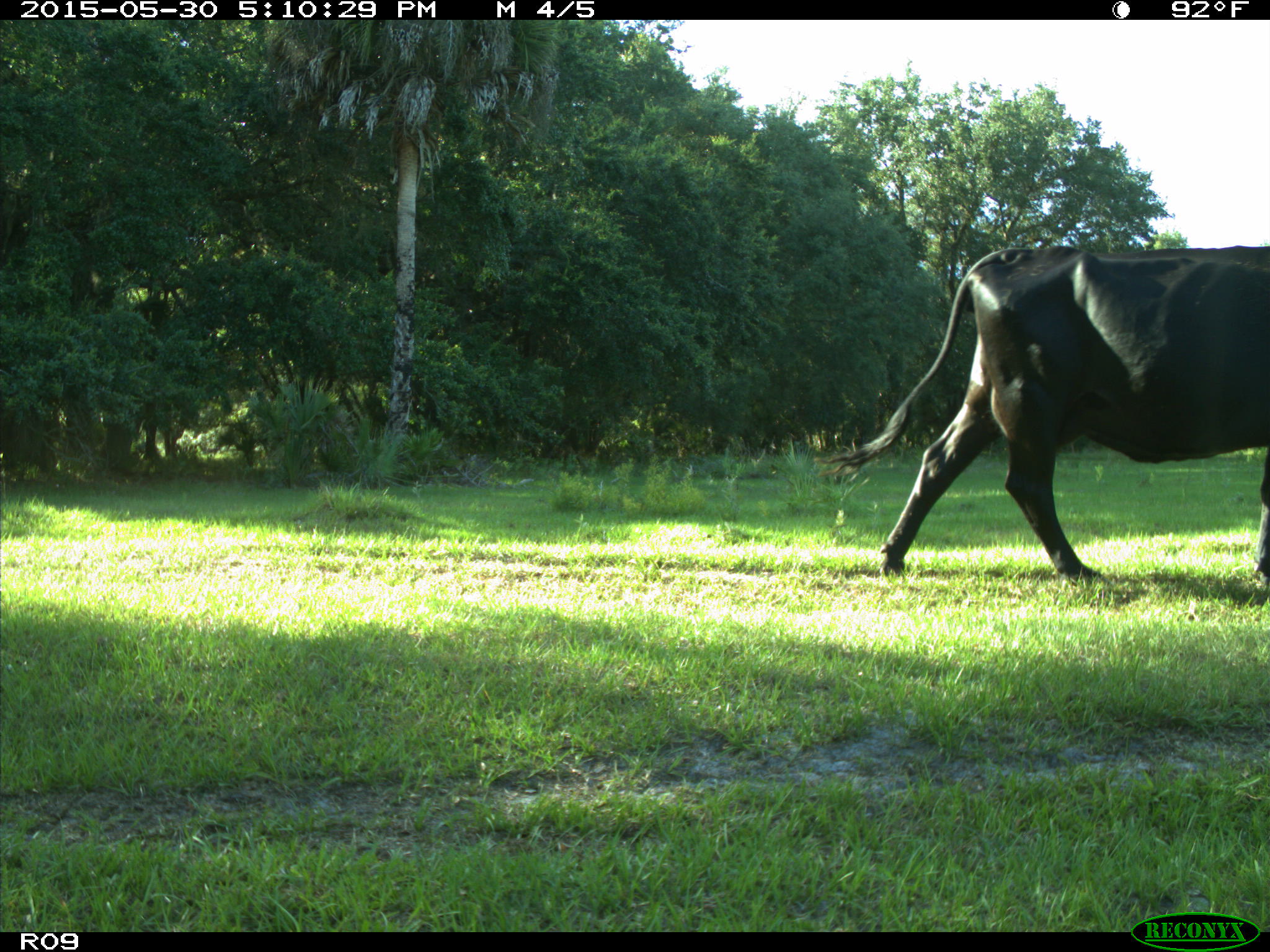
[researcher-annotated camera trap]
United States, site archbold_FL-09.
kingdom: Animalia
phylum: Chordata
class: Mammalia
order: Artiodactyla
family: Bovidae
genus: Bos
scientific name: Bos taurus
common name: domestic cow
Bos taurus (domestic cow).